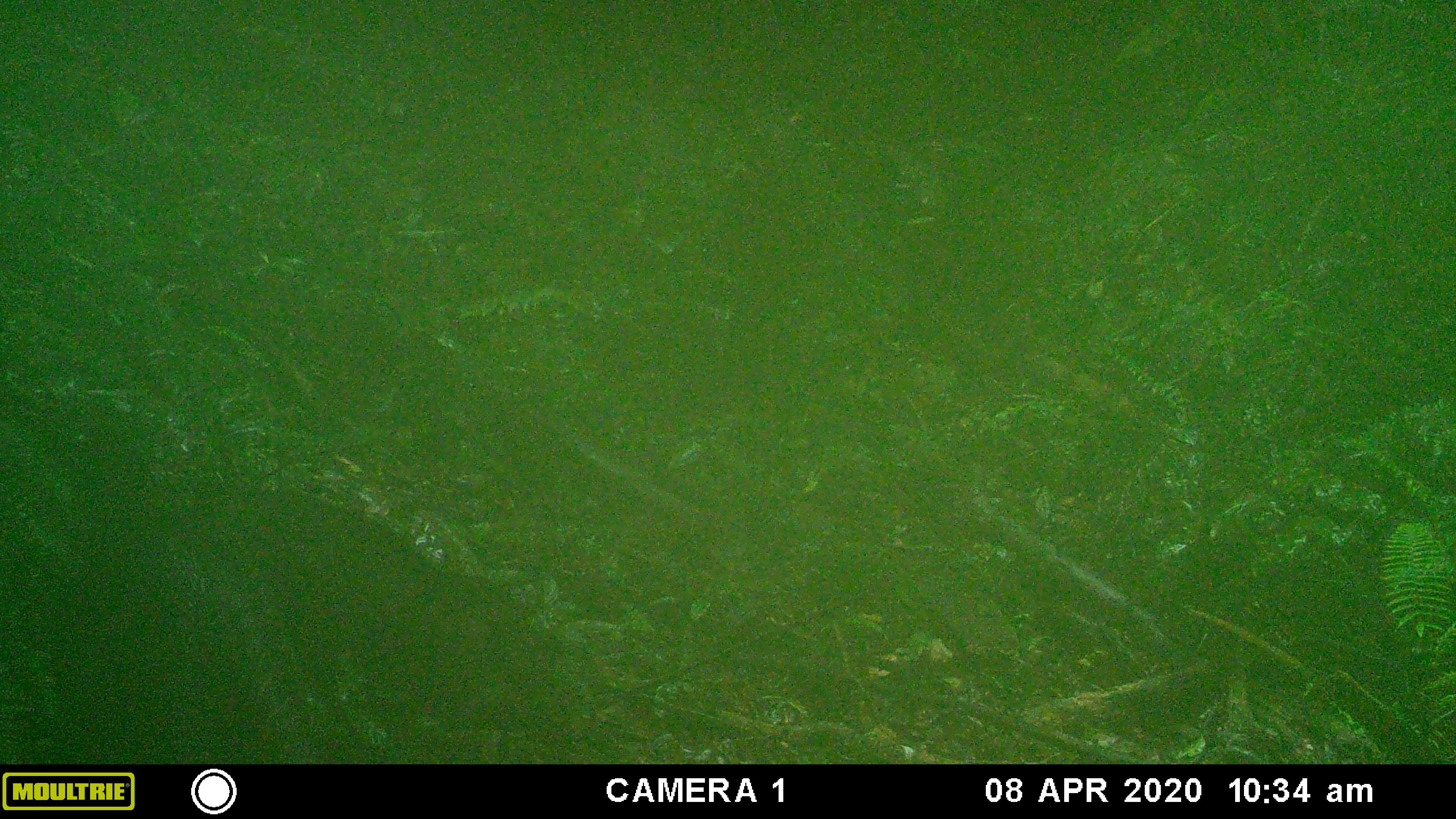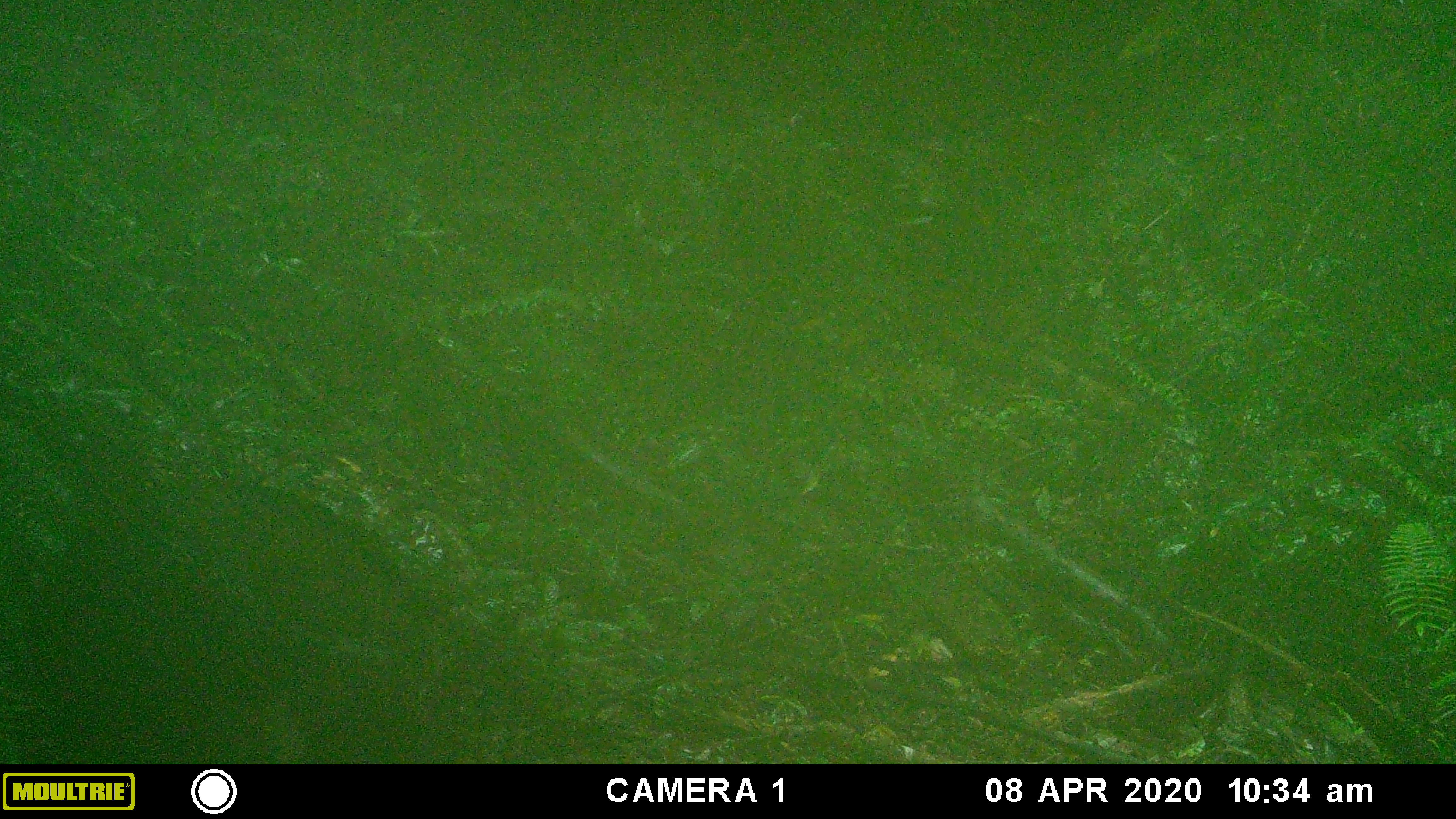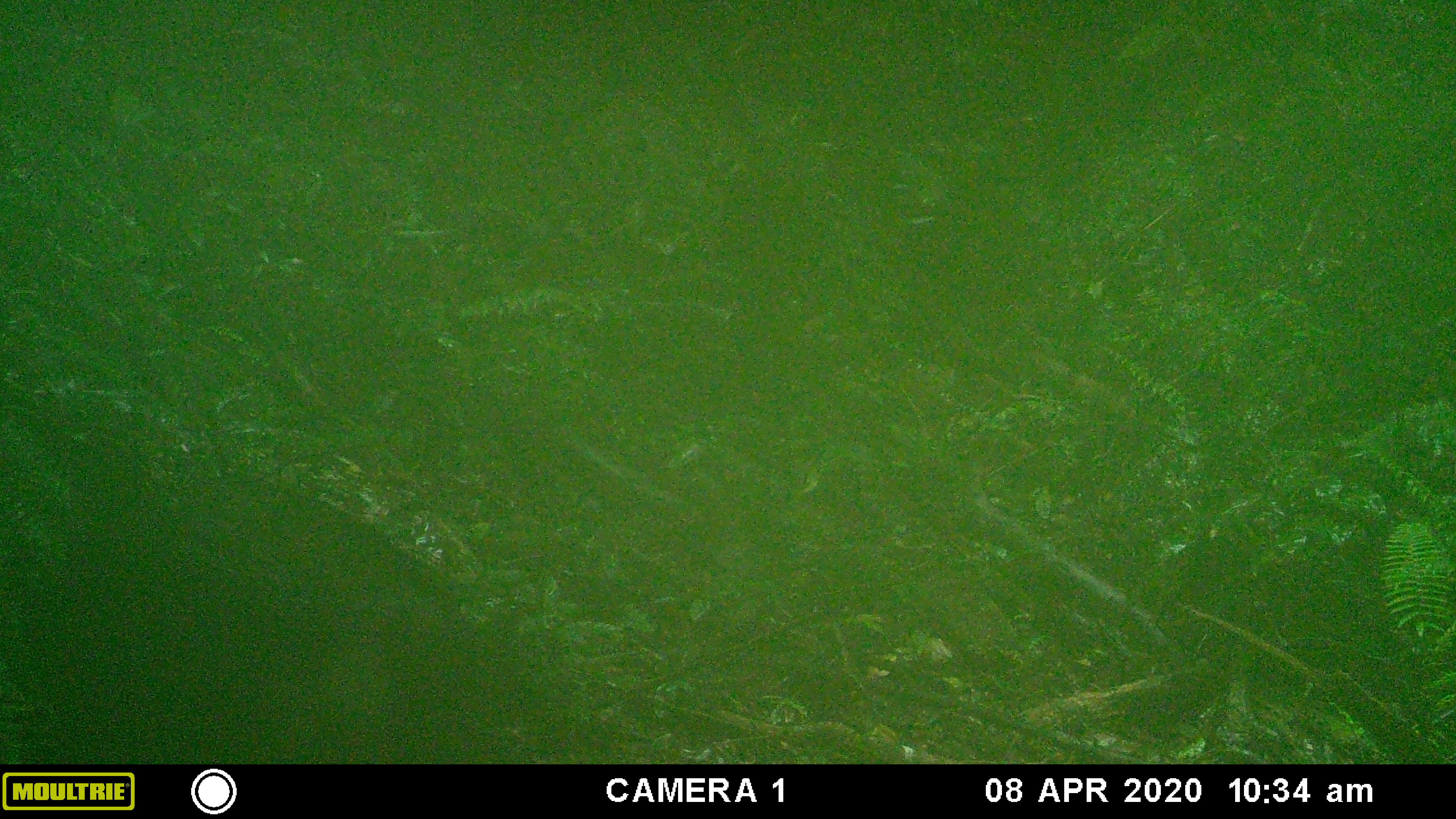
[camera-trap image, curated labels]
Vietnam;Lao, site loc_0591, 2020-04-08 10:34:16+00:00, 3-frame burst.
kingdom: Animalia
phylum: Chordata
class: Mammalia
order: Artiodactyla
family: Suidae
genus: Sus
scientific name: Sus scrofa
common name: eurasian wild pig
Eurasian wild pig (Sus scrofa). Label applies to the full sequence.